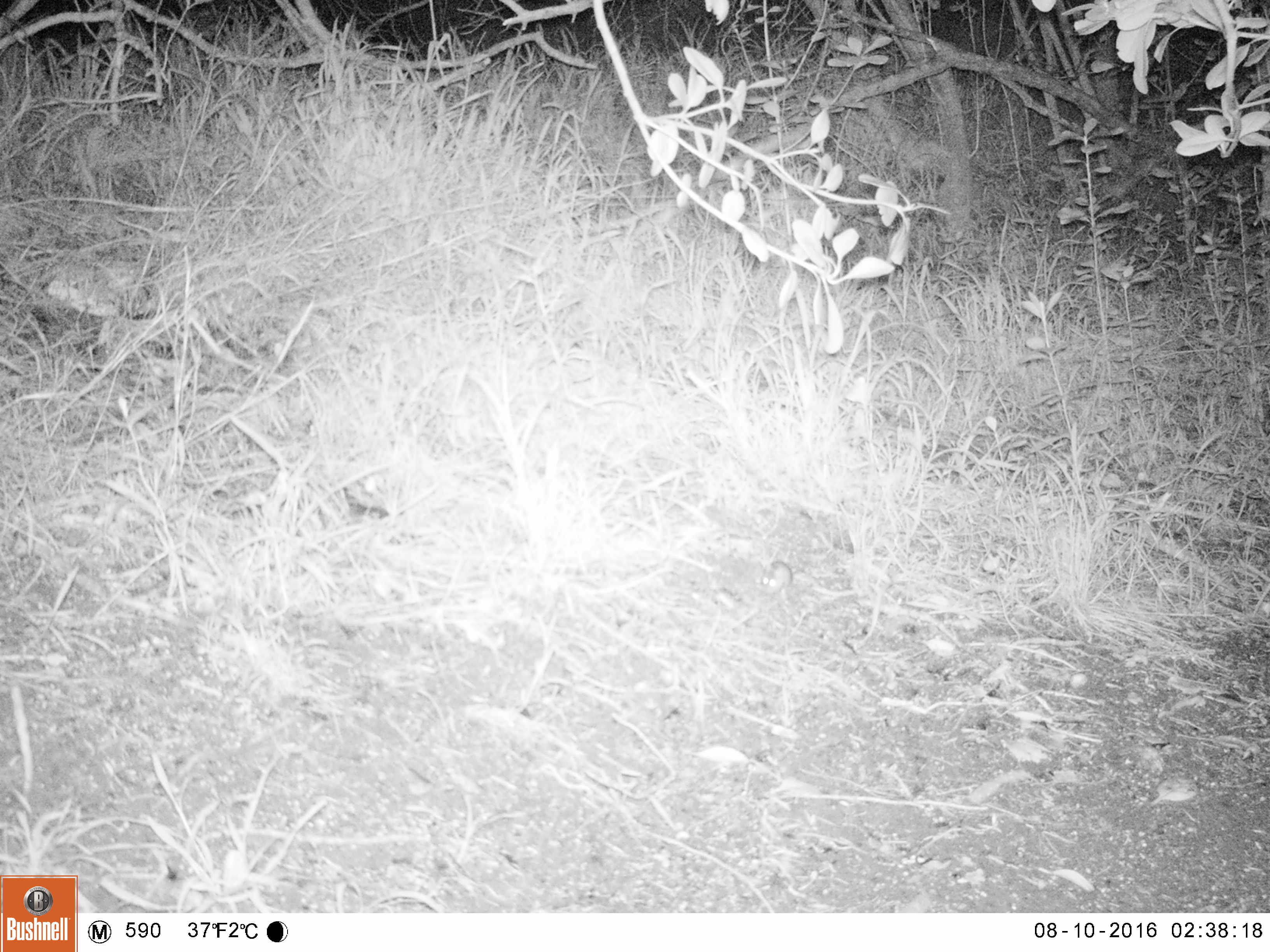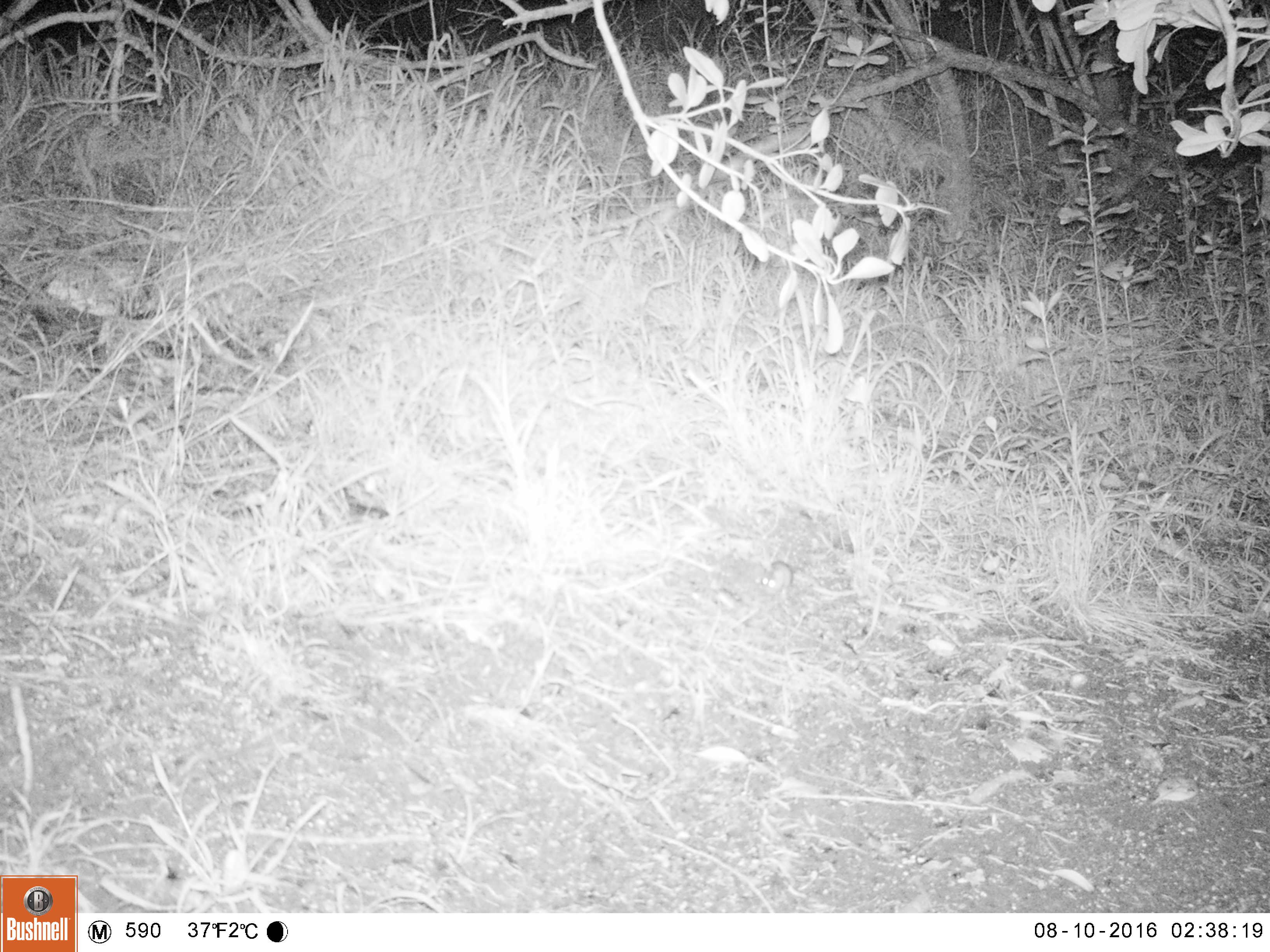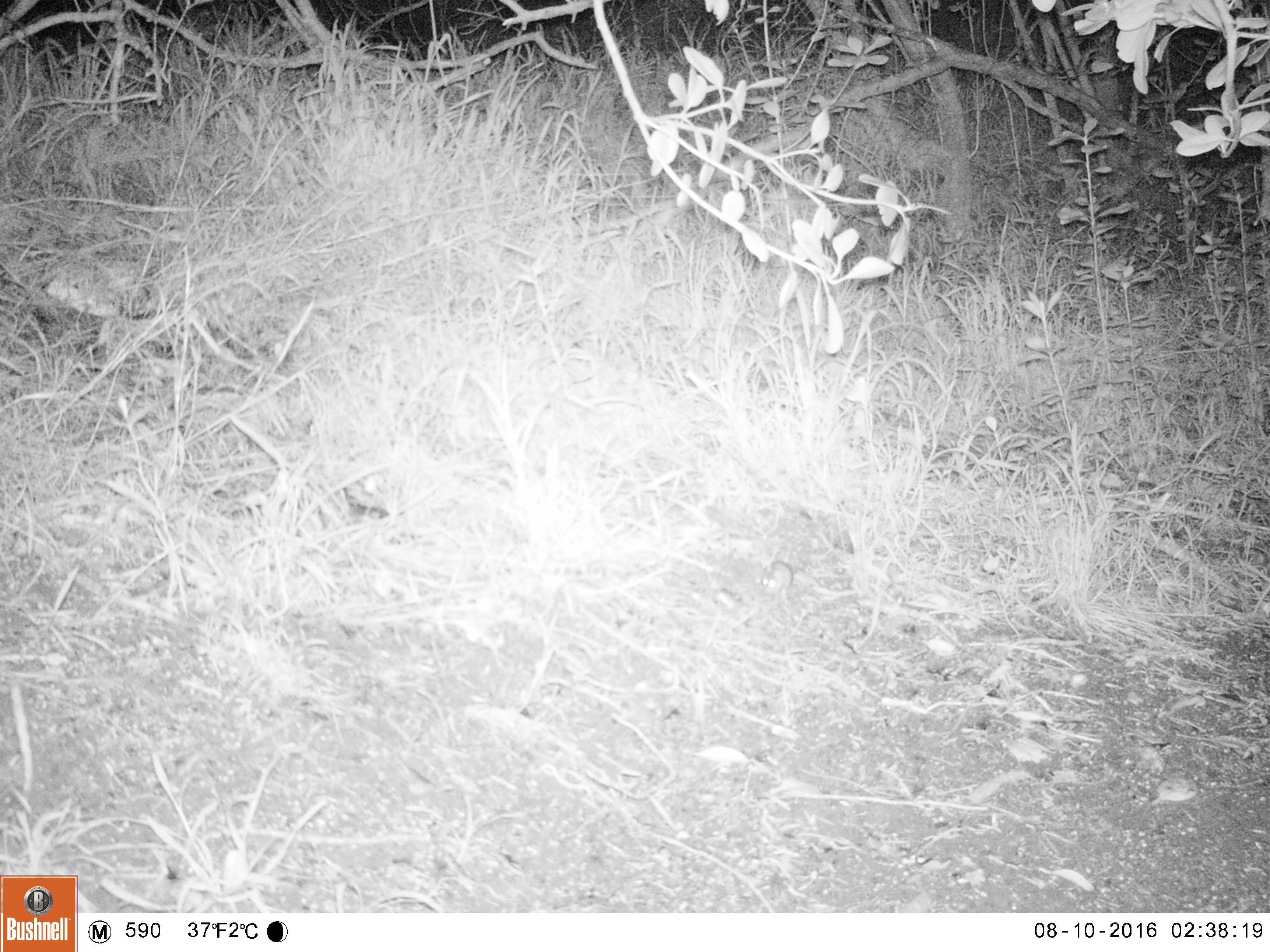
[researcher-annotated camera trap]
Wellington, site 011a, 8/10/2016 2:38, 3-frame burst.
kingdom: Animalia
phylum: Chordata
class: Mammalia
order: Rodentia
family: Muridae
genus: Mus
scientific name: Mus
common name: mouse